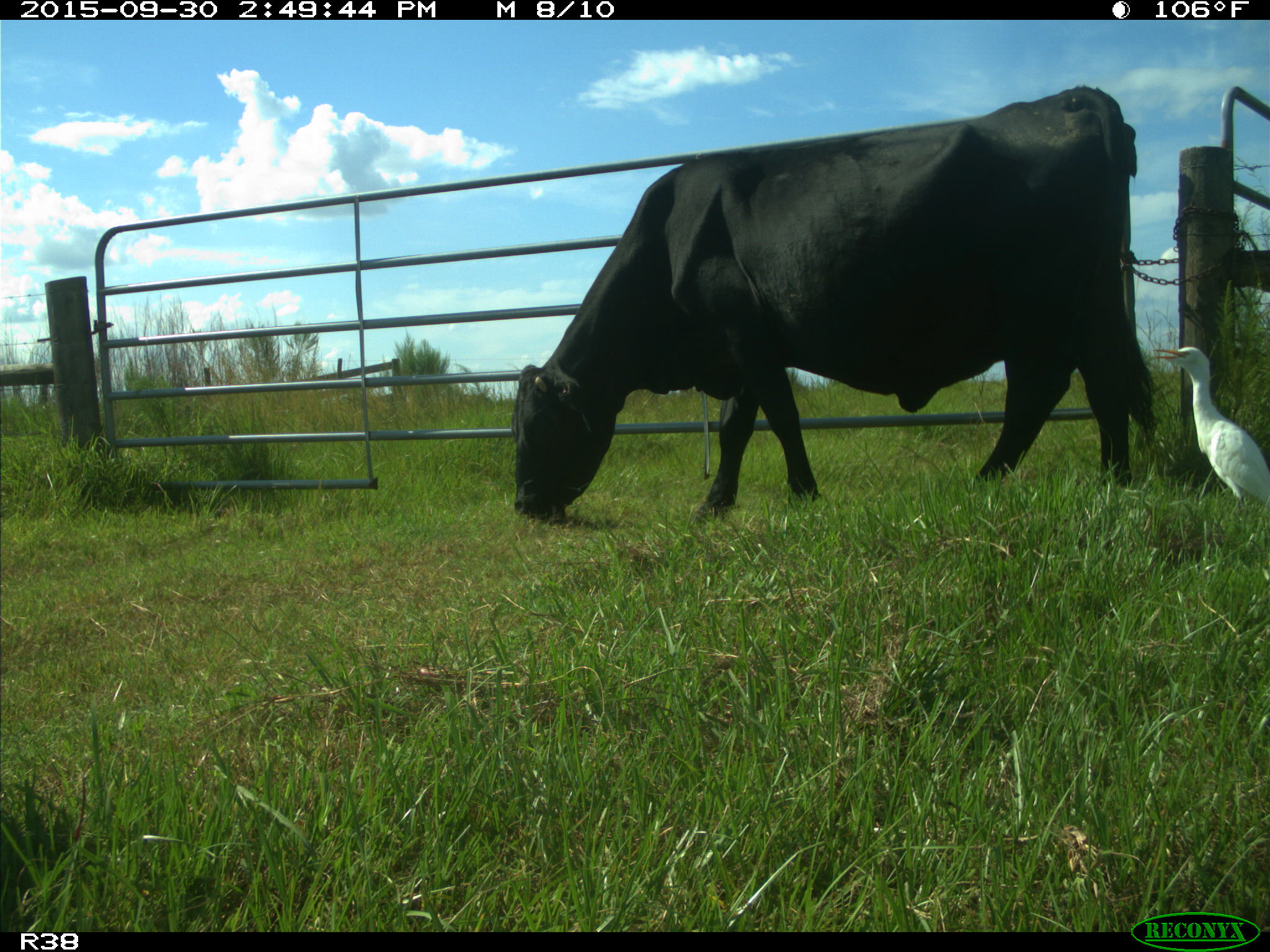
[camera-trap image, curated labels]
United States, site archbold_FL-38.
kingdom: Animalia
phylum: Chordata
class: Mammalia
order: Artiodactyla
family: Bovidae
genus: Bos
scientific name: Bos taurus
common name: domestic cow